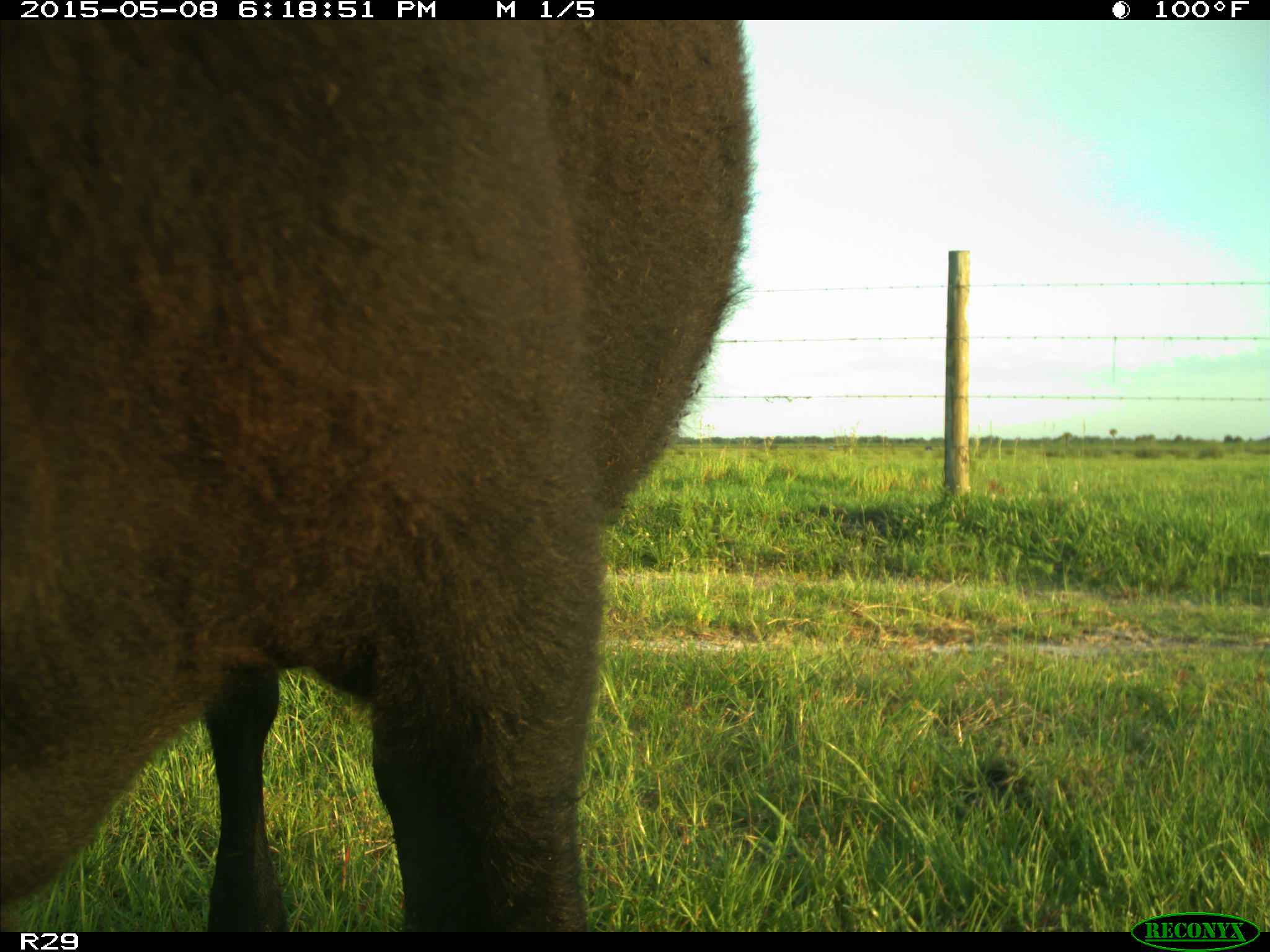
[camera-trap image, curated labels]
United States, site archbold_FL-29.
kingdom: Animalia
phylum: Chordata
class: Mammalia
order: Artiodactyla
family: Bovidae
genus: Bos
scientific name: Bos taurus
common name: domestic cow